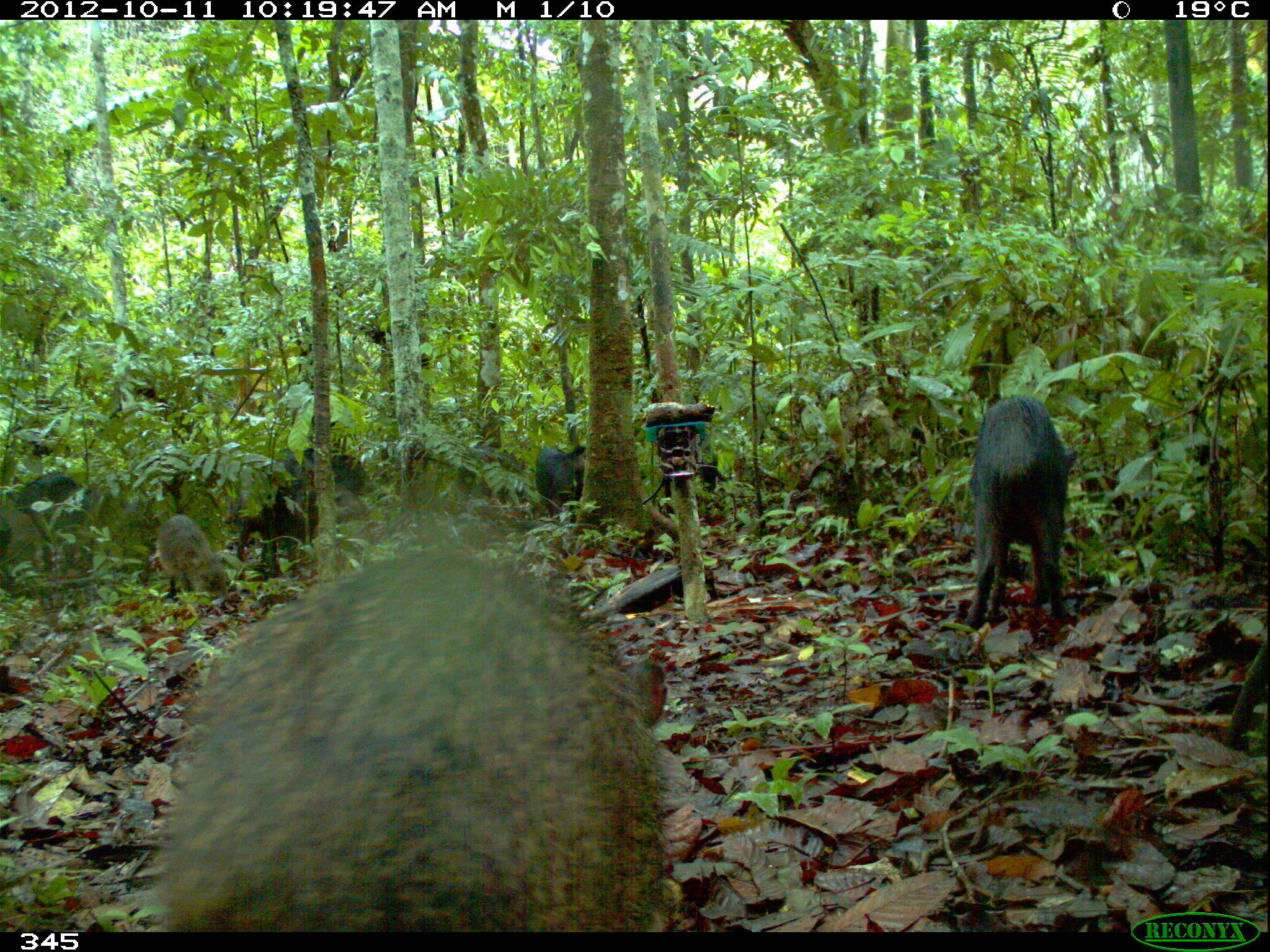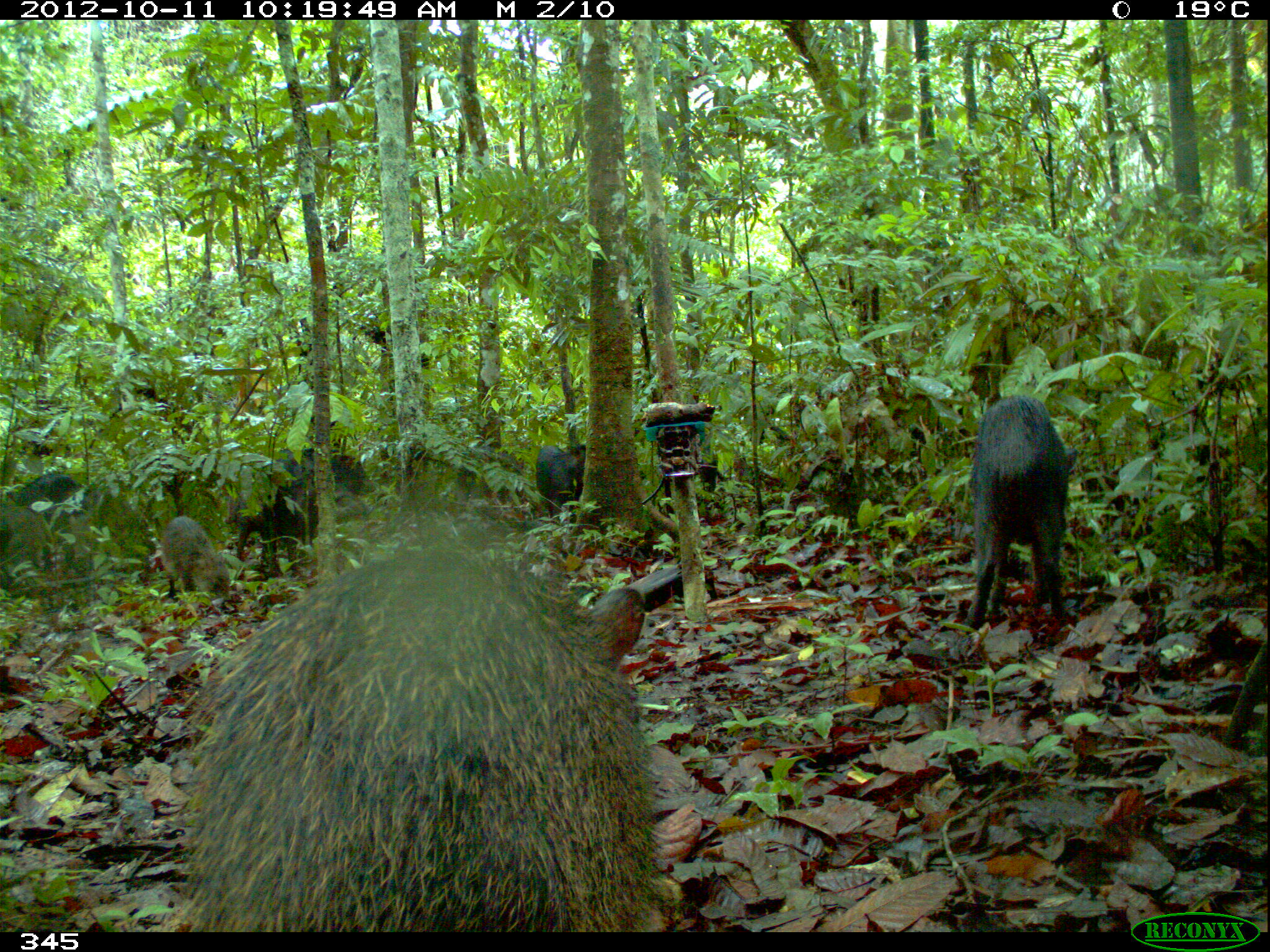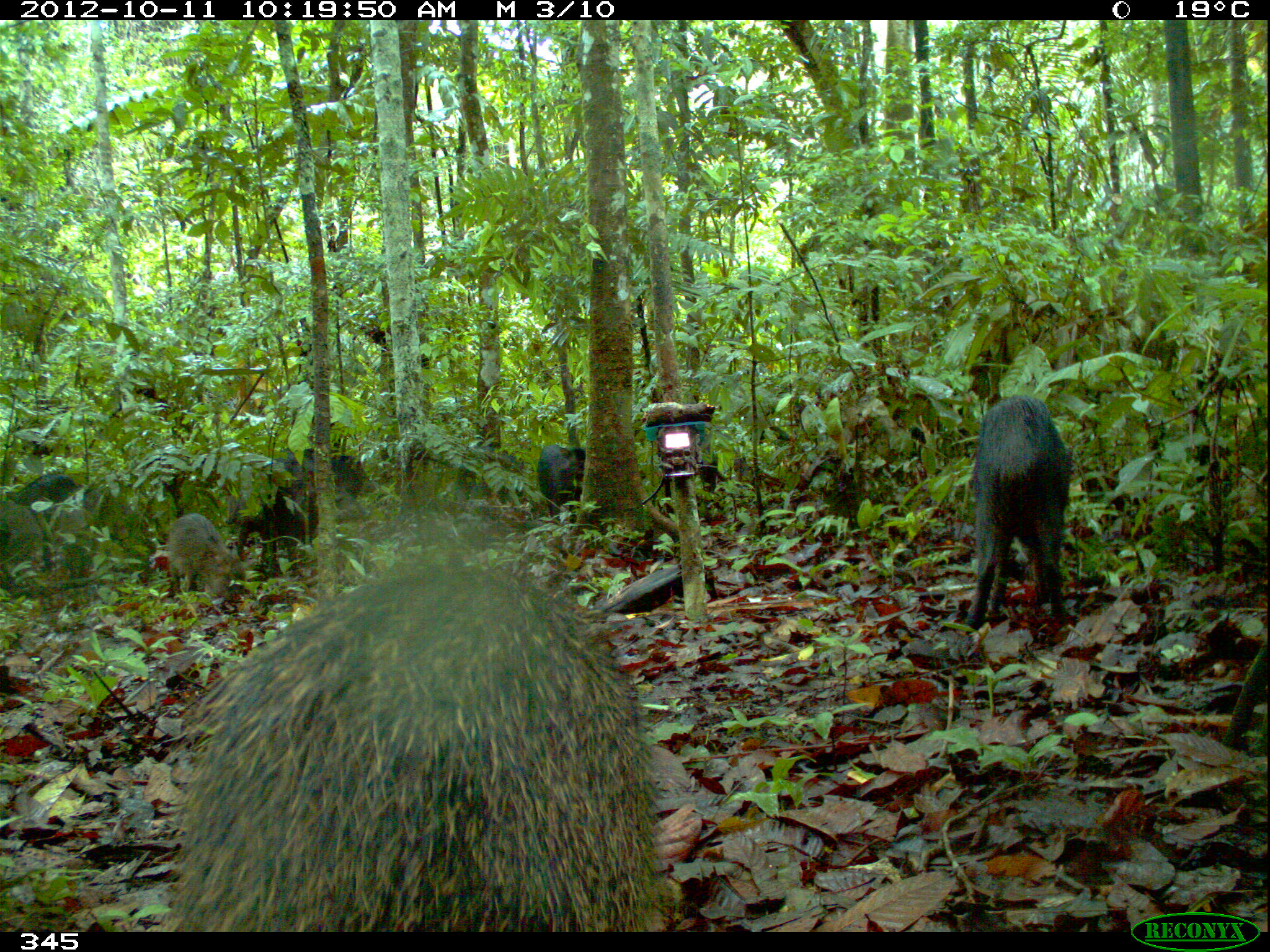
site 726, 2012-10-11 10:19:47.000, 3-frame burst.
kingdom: Animalia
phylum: Chordata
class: Mammalia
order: Artiodactyla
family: Tayassuidae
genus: Tayassu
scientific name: Tayassu pecari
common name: white-lipped peccary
Tayassu pecari (white-lipped peccary).